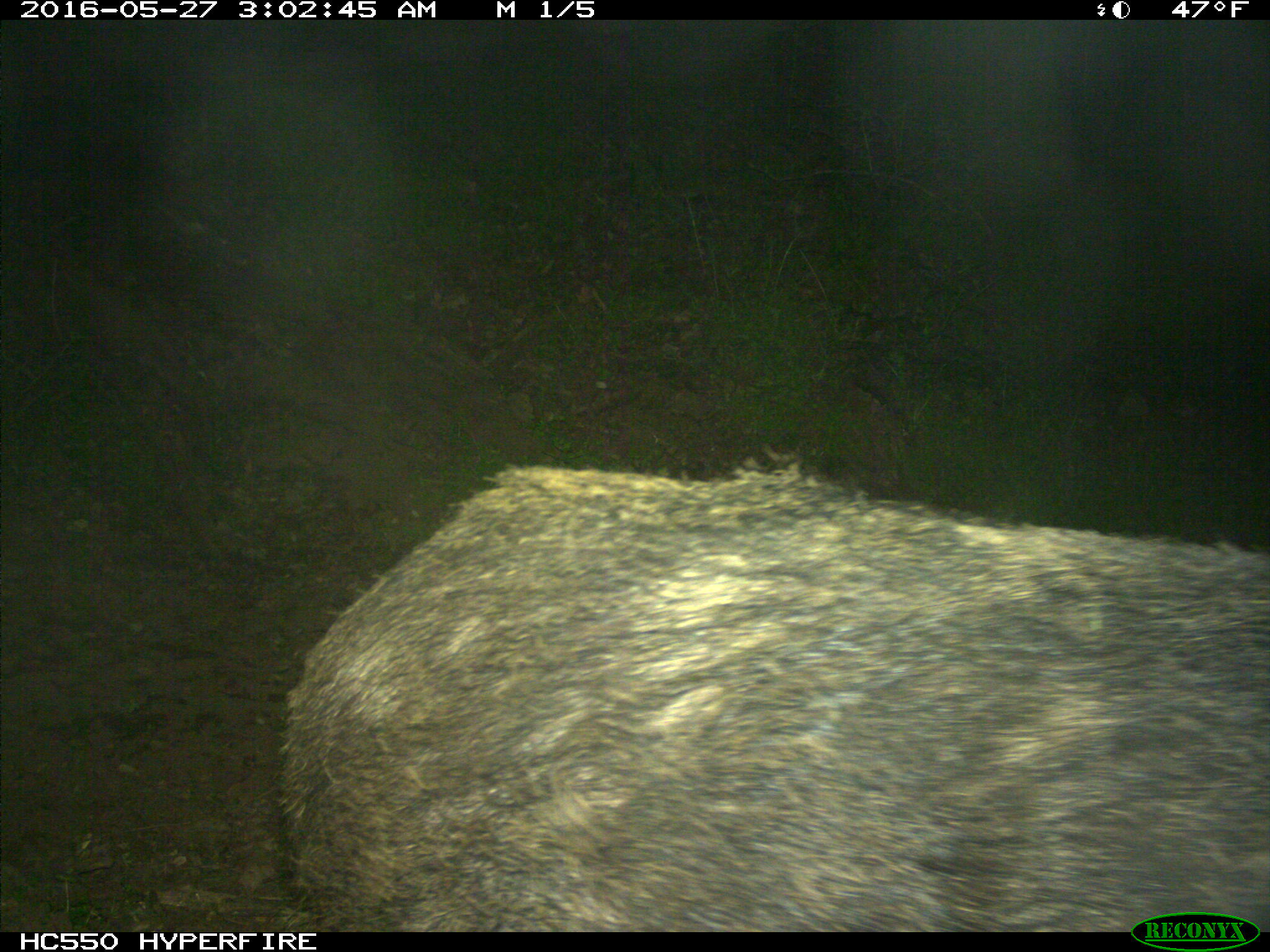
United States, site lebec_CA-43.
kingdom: Animalia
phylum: Chordata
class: Mammalia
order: Artiodactyla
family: Suidae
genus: Sus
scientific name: Sus scrofa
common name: wild boar